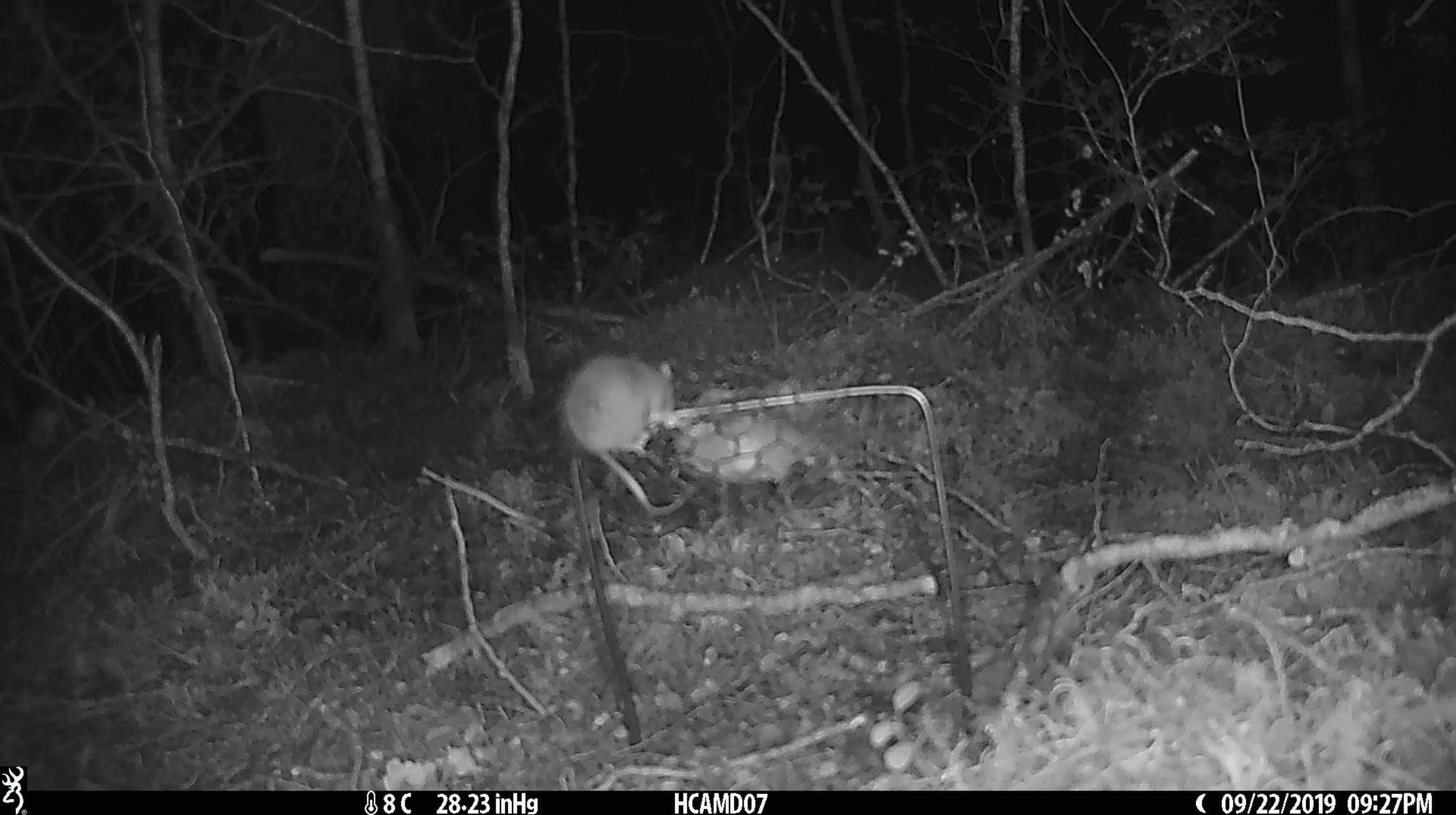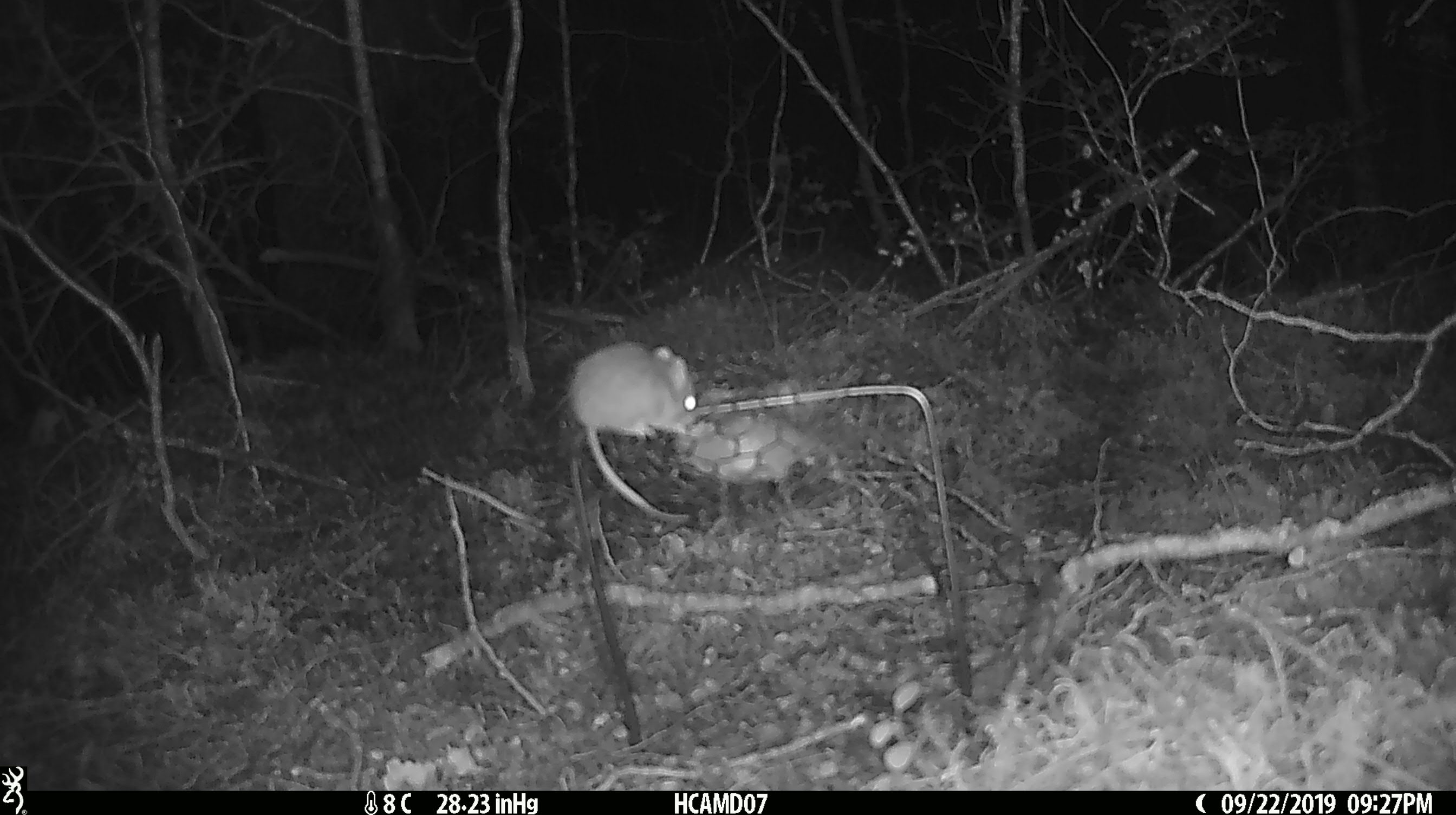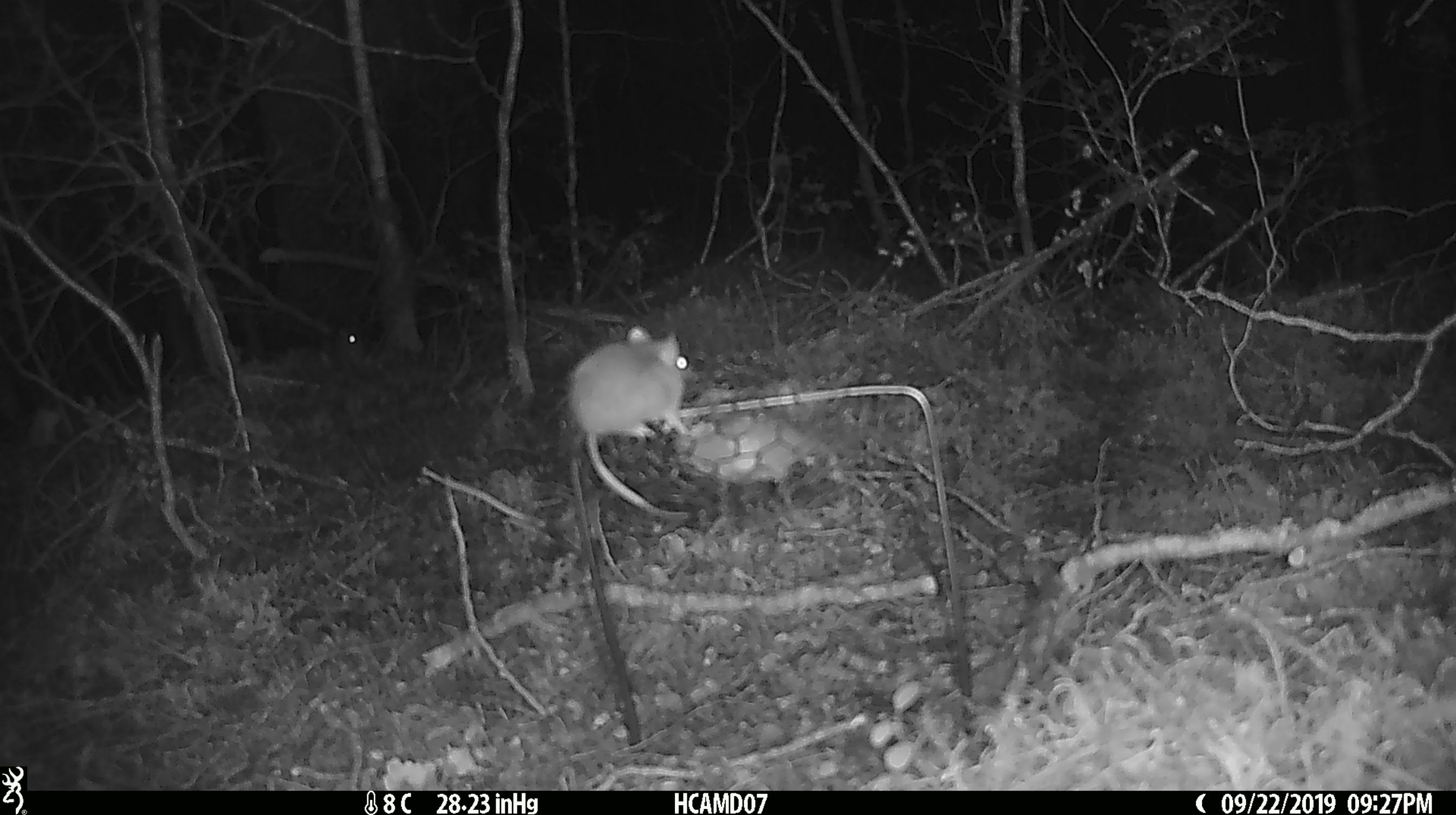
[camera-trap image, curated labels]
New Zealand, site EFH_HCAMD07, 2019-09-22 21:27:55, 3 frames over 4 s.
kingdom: Animalia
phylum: Chordata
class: Mammalia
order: Rodentia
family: Muridae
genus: Mus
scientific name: Mus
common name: mouse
Mouse (Mus).